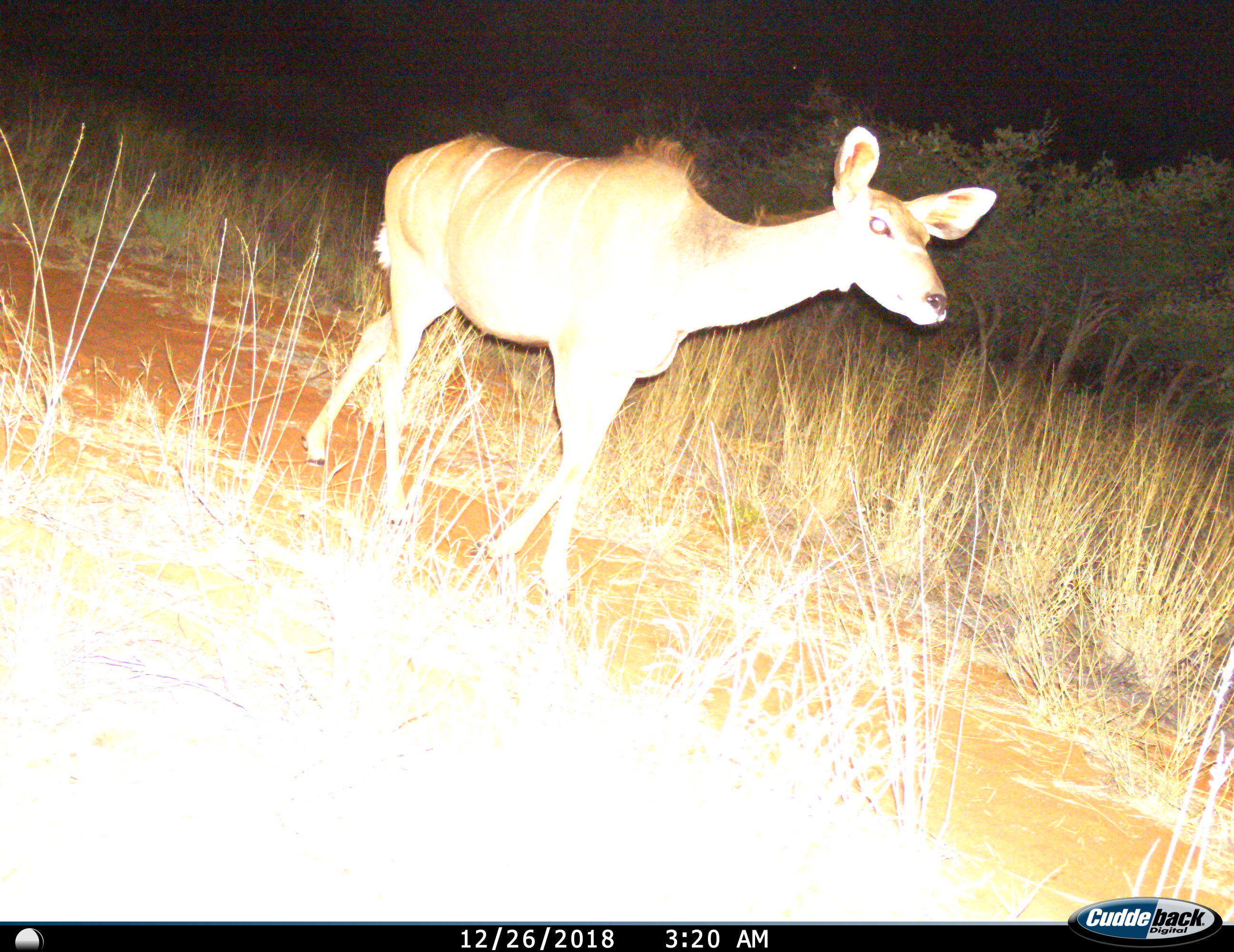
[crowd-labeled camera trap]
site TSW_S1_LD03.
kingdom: Animalia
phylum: Chordata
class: Mammalia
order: Artiodactyla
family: Bovidae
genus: Tragelaphus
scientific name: Tragelaphus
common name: kudu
Kudu (Tragelaphus), count 1. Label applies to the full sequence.